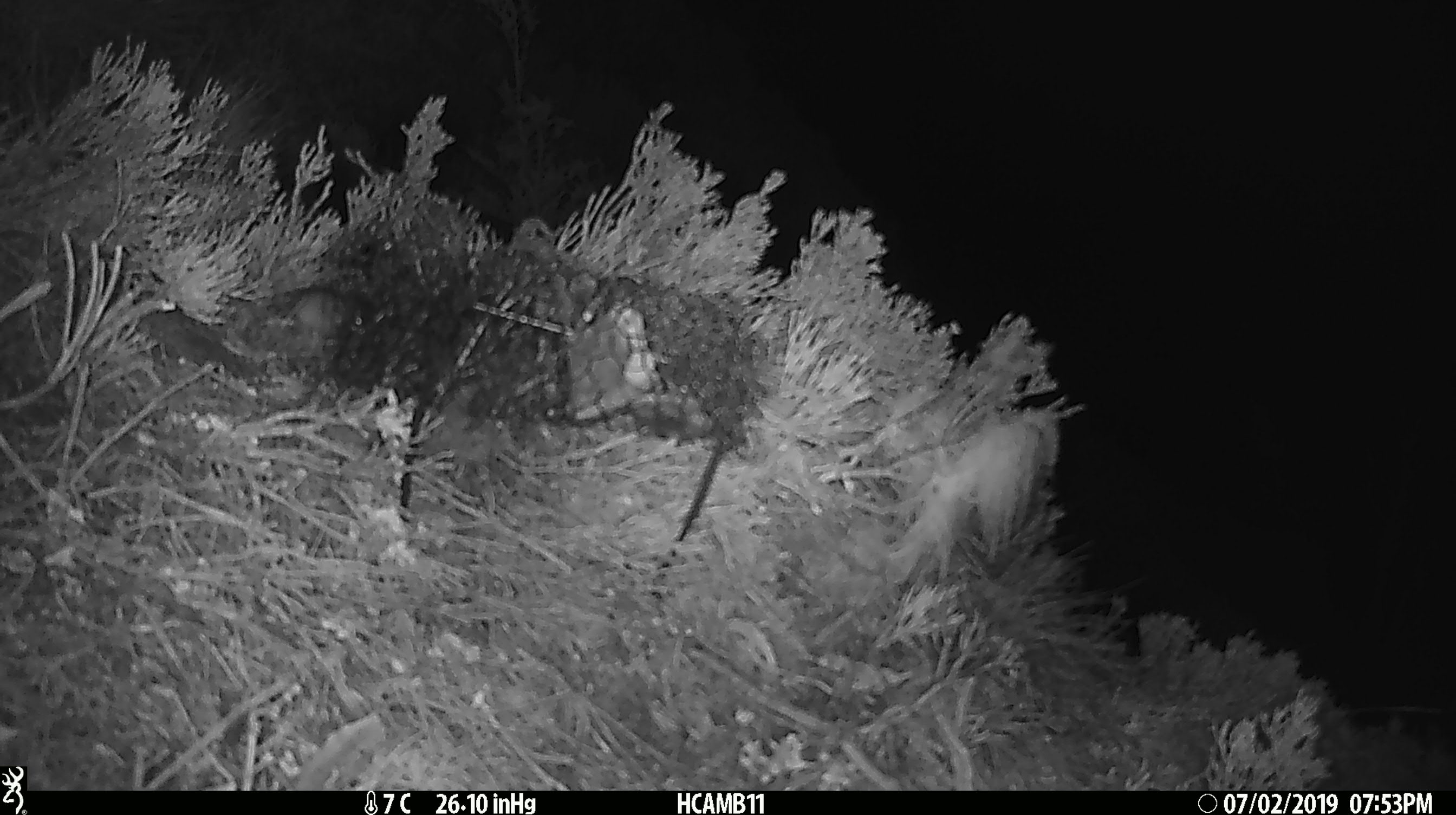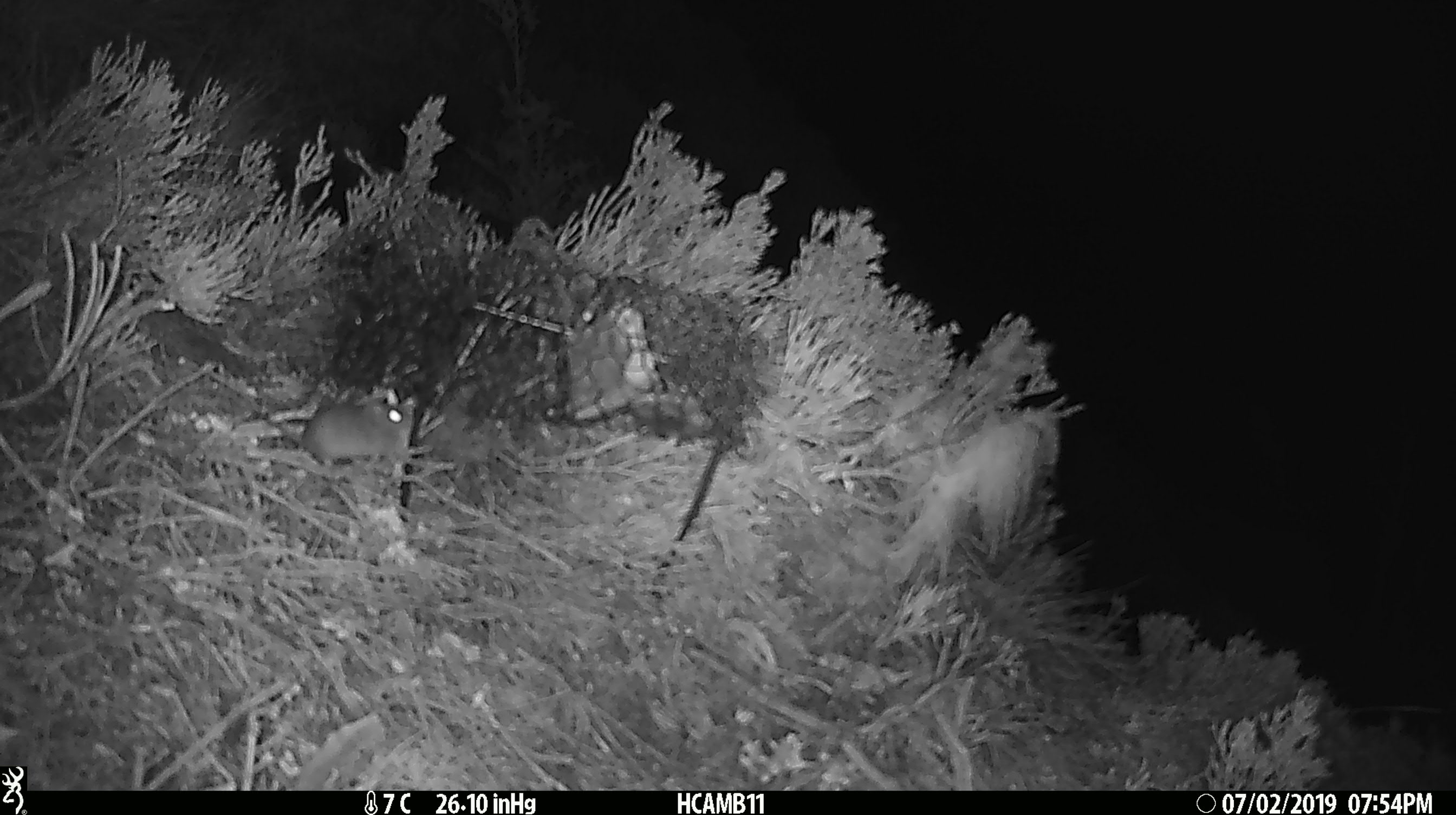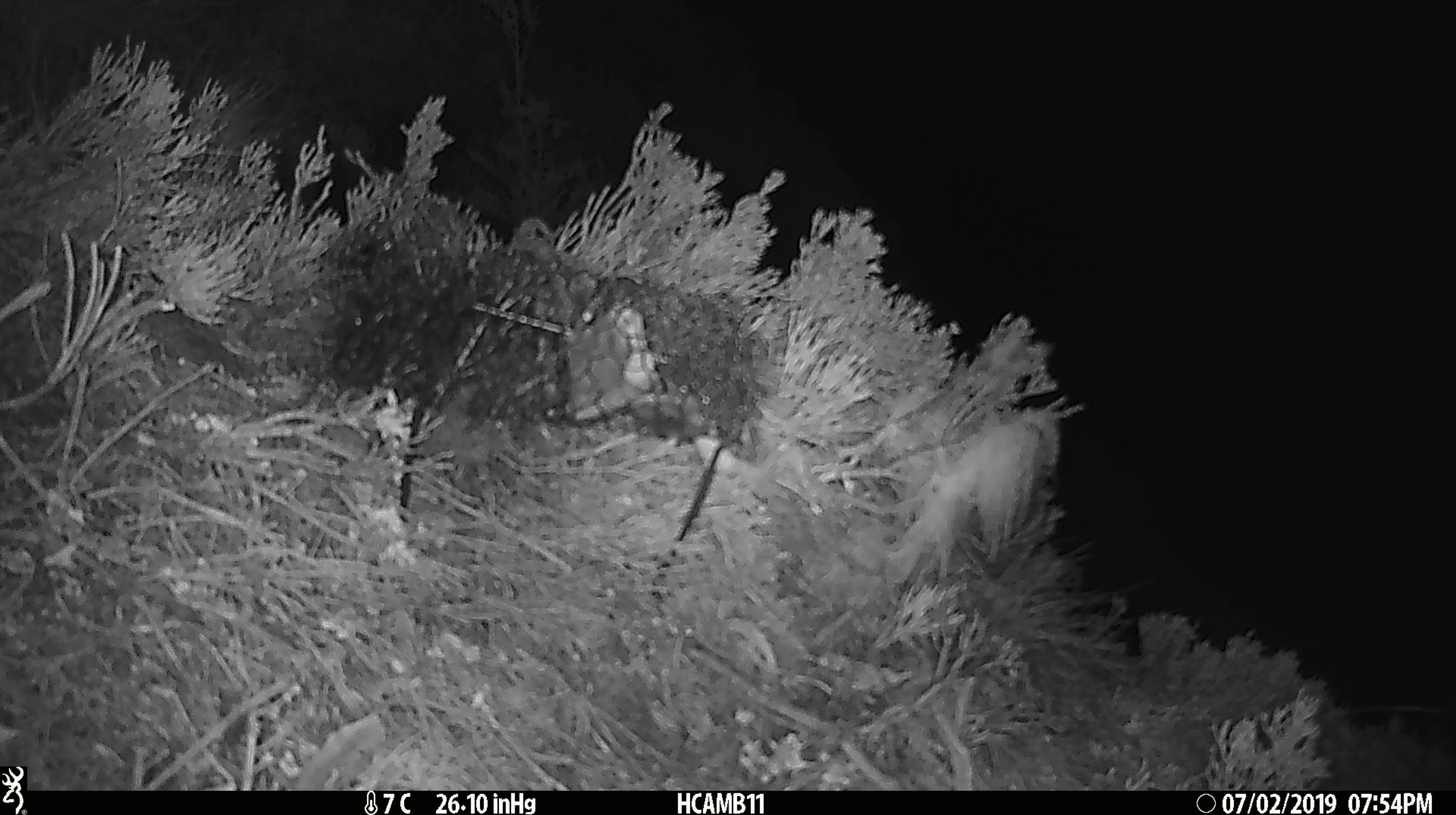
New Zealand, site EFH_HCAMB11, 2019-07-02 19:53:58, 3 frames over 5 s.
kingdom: Animalia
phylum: Chordata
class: Mammalia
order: Rodentia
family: Muridae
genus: Mus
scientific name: Mus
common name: mouse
Mouse (Mus).